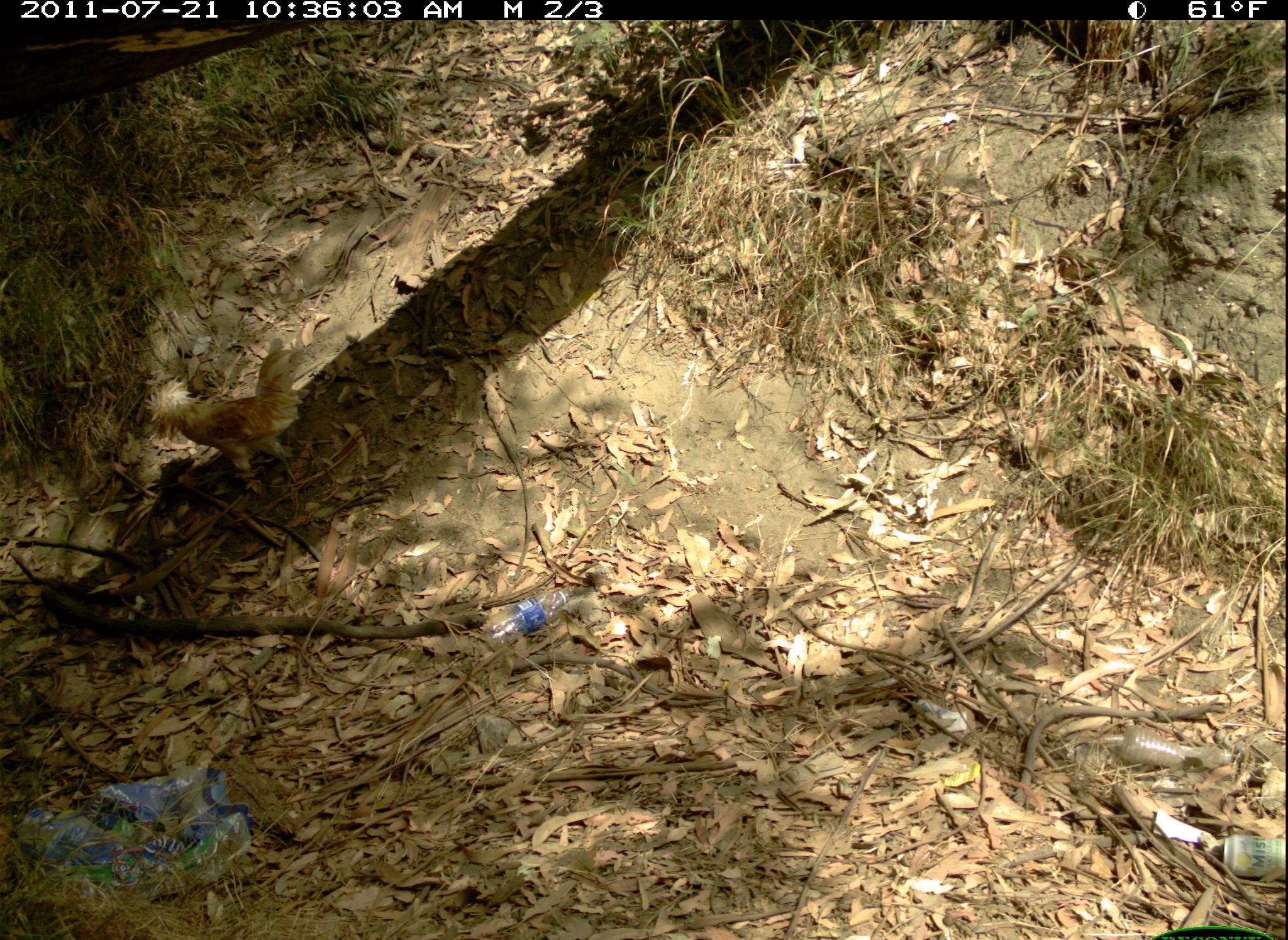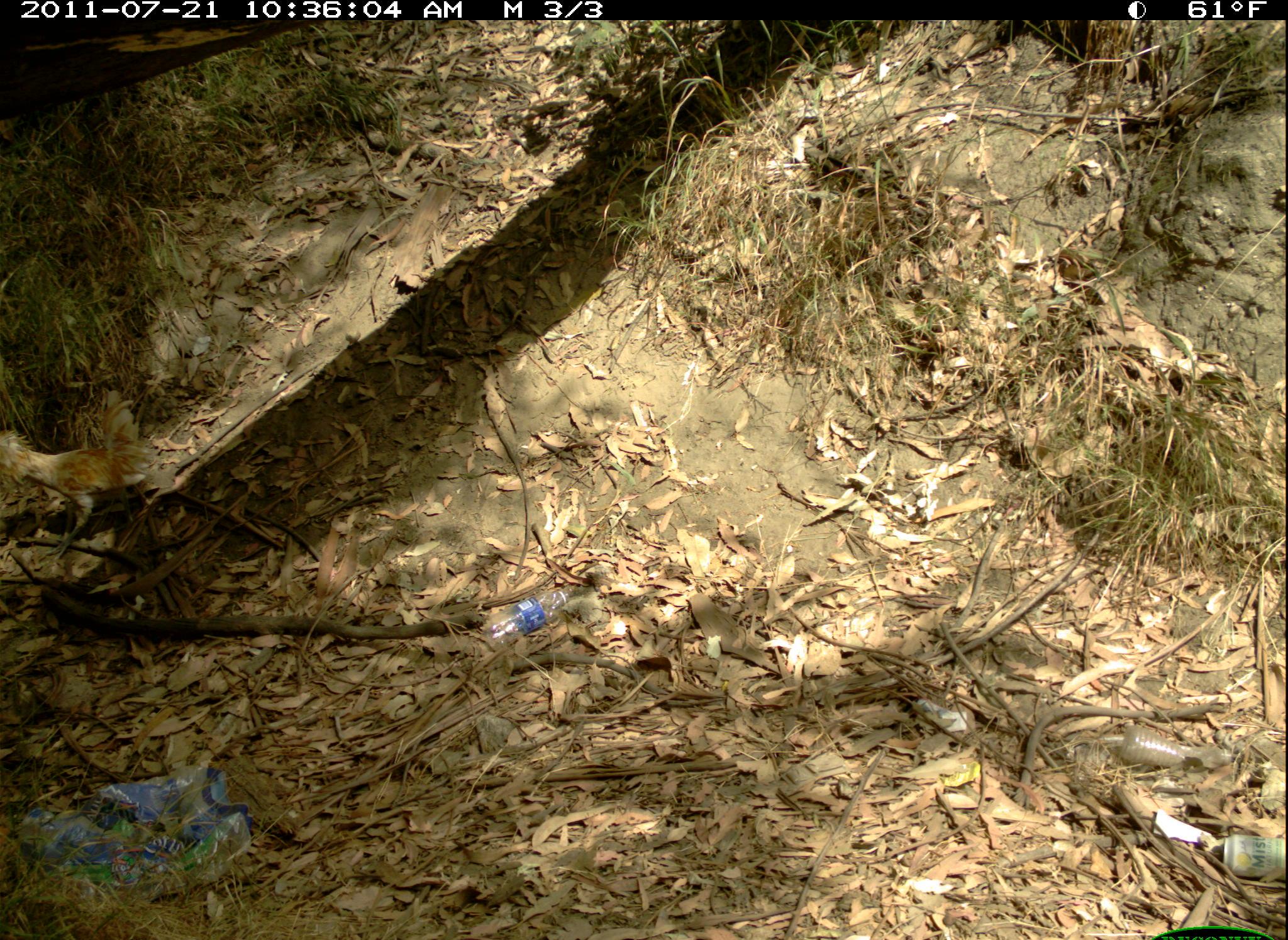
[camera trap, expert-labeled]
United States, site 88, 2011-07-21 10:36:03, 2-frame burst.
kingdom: Animalia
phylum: Chordata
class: Aves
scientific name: Aves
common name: bird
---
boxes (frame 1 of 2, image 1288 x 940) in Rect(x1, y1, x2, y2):
bird: Rect(142, 341, 308, 507)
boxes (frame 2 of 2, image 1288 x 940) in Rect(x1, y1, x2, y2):
bird: Rect(1, 388, 176, 552)